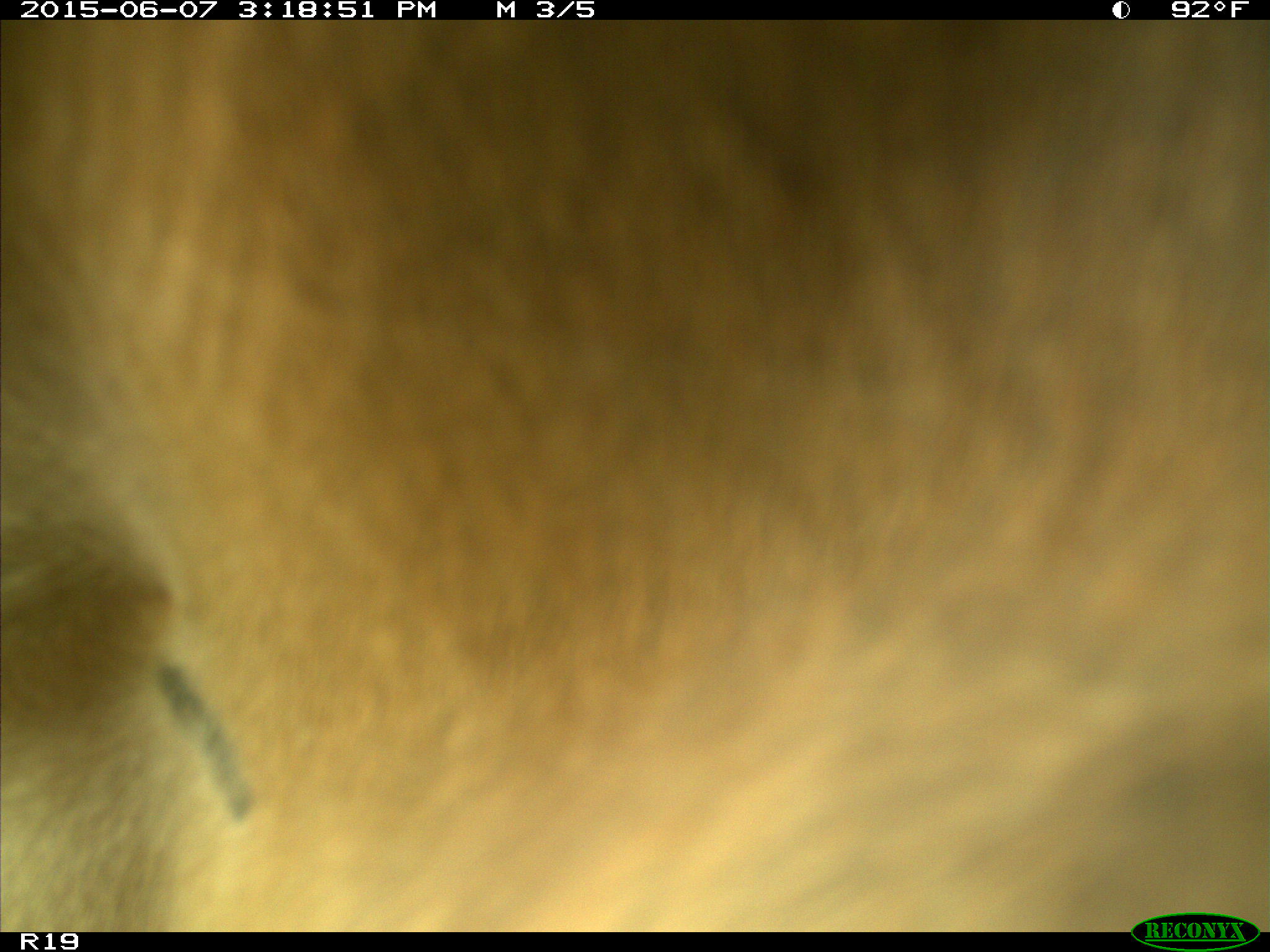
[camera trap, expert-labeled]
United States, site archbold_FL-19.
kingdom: Animalia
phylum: Chordata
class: Mammalia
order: Artiodactyla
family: Bovidae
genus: Bos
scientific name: Bos taurus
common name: domestic cow